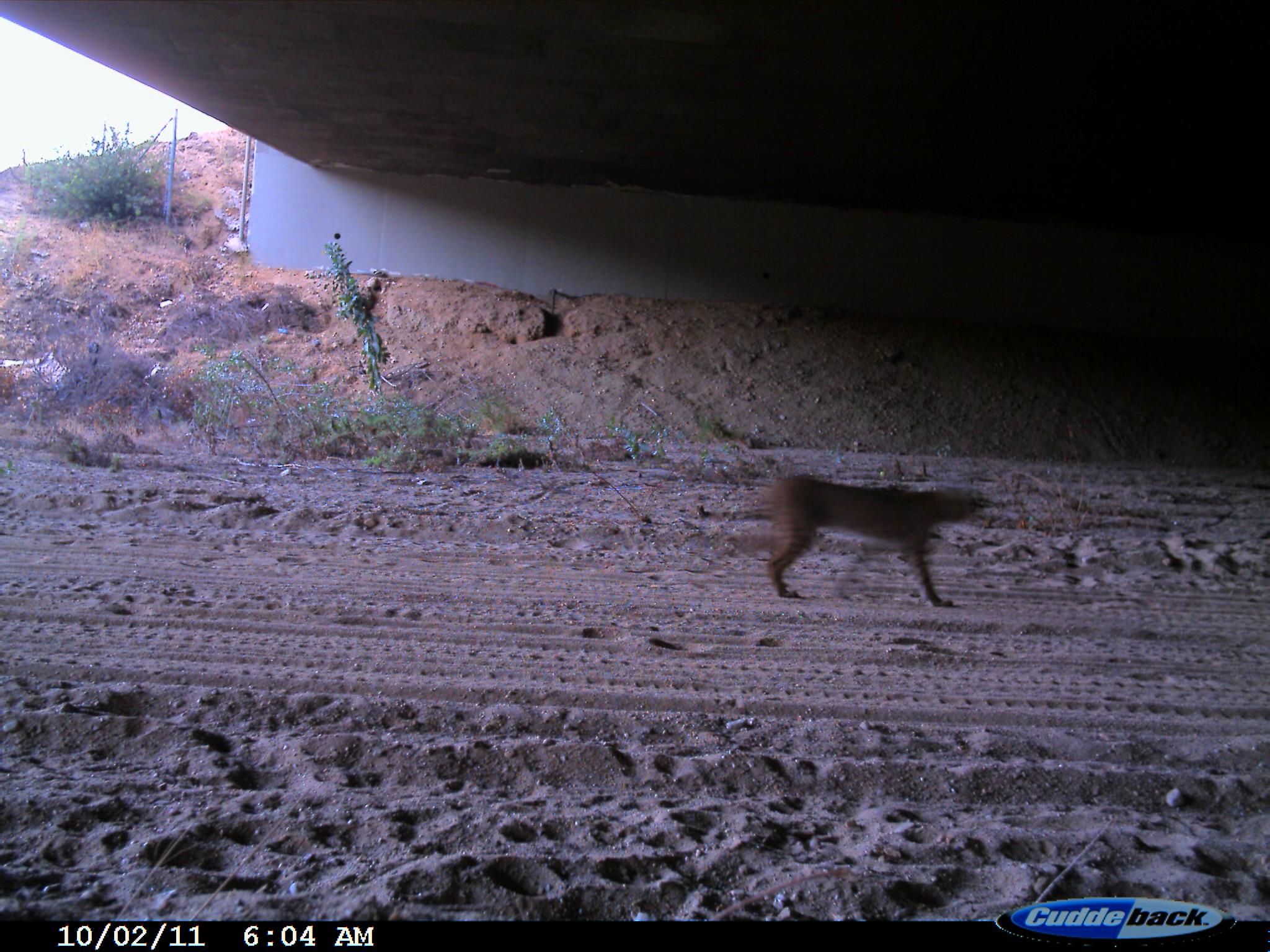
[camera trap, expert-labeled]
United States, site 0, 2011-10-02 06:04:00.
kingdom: Animalia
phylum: Chordata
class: Mammalia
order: Carnivora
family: Felidae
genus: Lynx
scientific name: Lynx rufus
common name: bobcat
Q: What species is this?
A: Bobcat (Lynx rufus).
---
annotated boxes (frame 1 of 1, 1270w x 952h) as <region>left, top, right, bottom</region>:
bobcat: <region>745, 460, 999, 620</region>